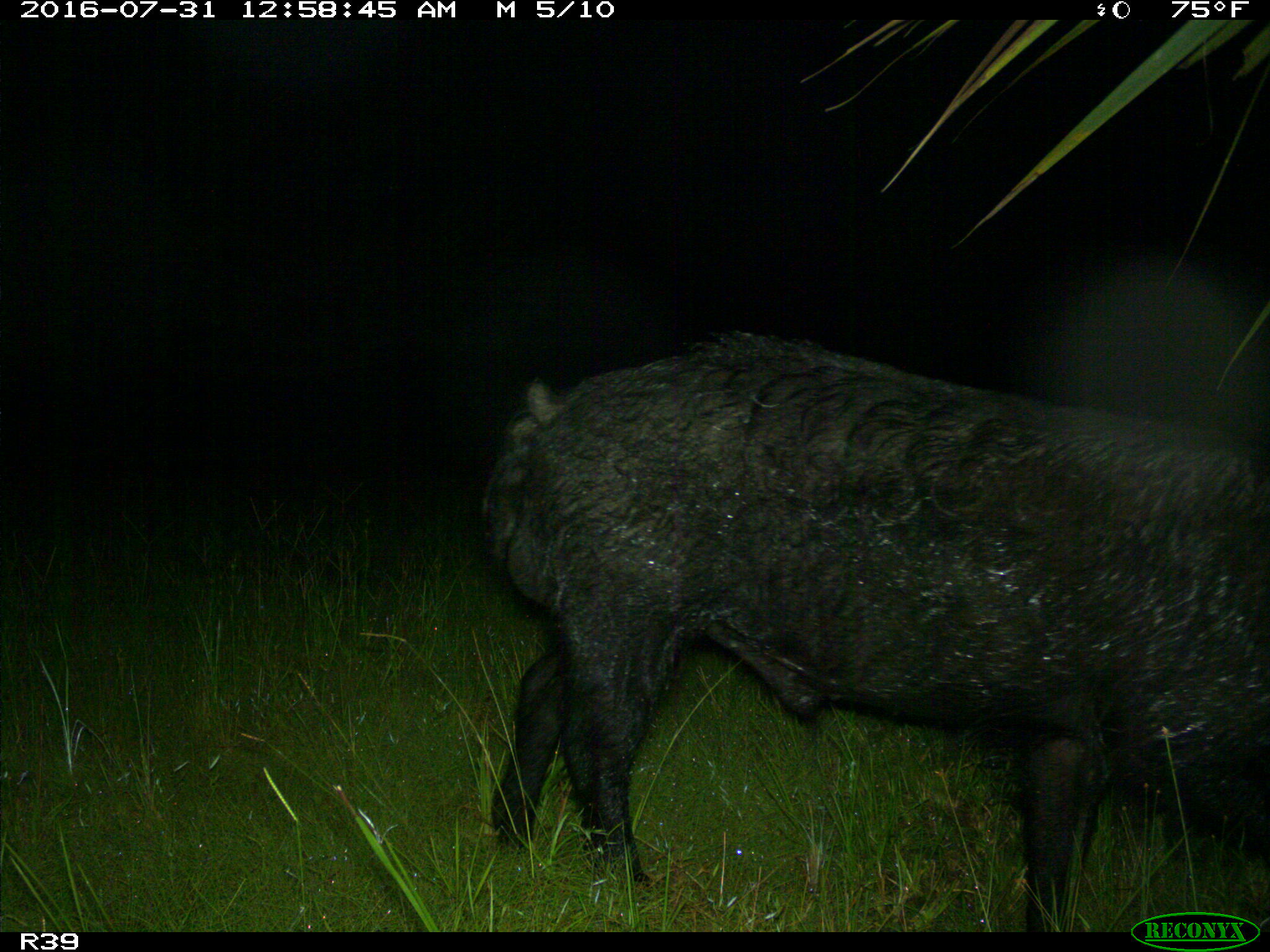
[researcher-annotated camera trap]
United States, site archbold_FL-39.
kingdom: Animalia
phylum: Chordata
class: Mammalia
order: Artiodactyla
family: Suidae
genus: Sus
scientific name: Sus scrofa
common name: wild boar